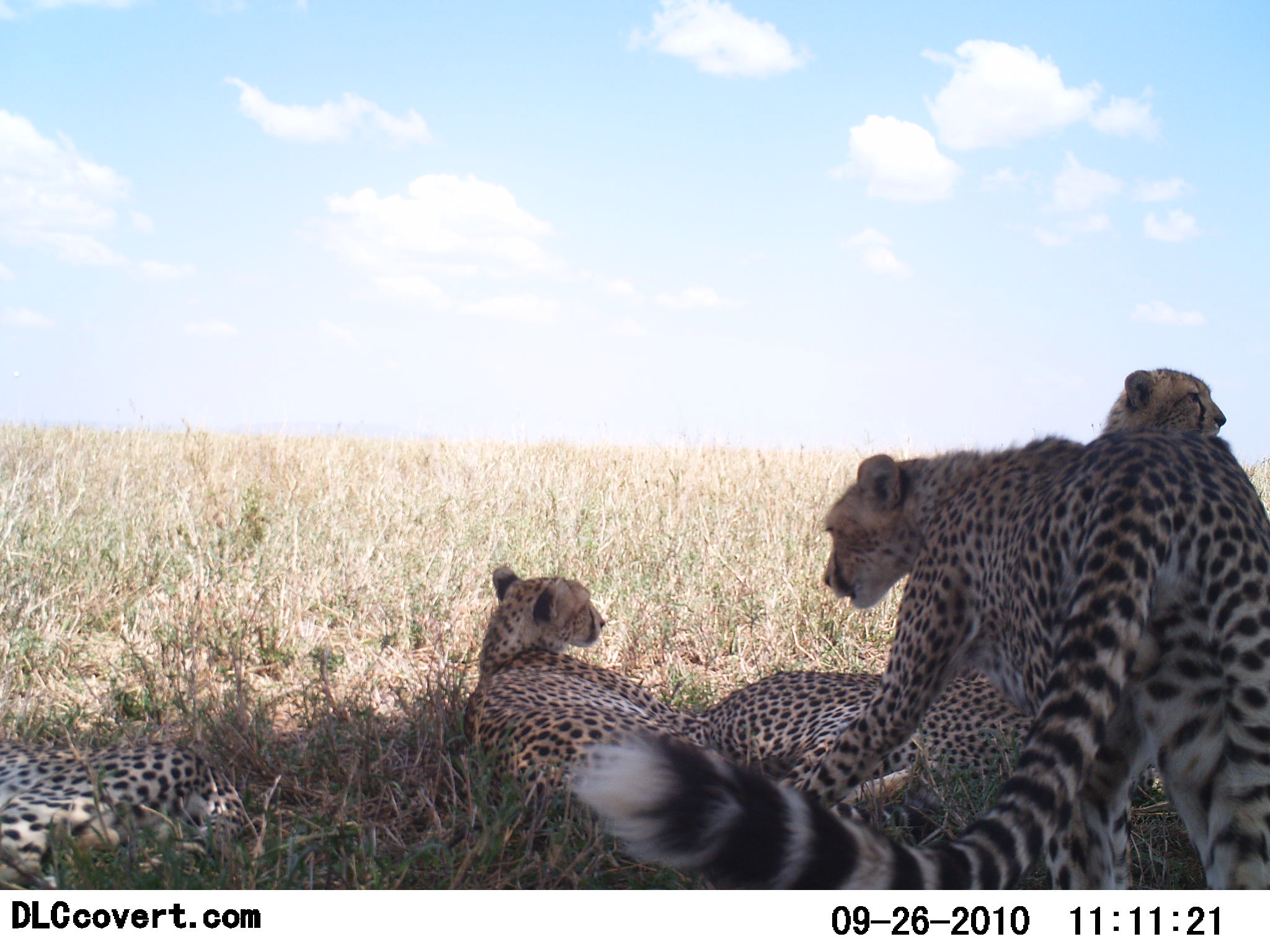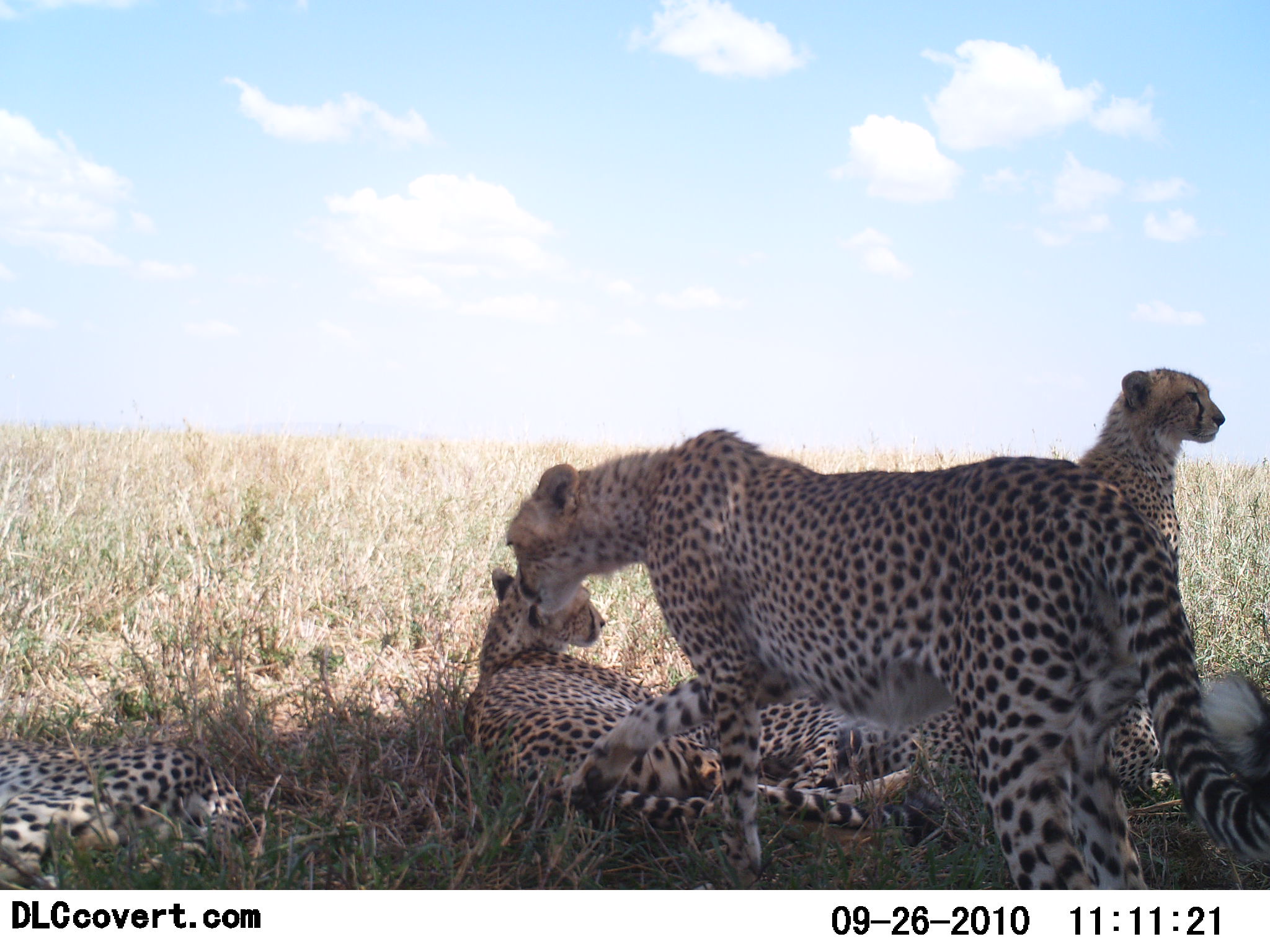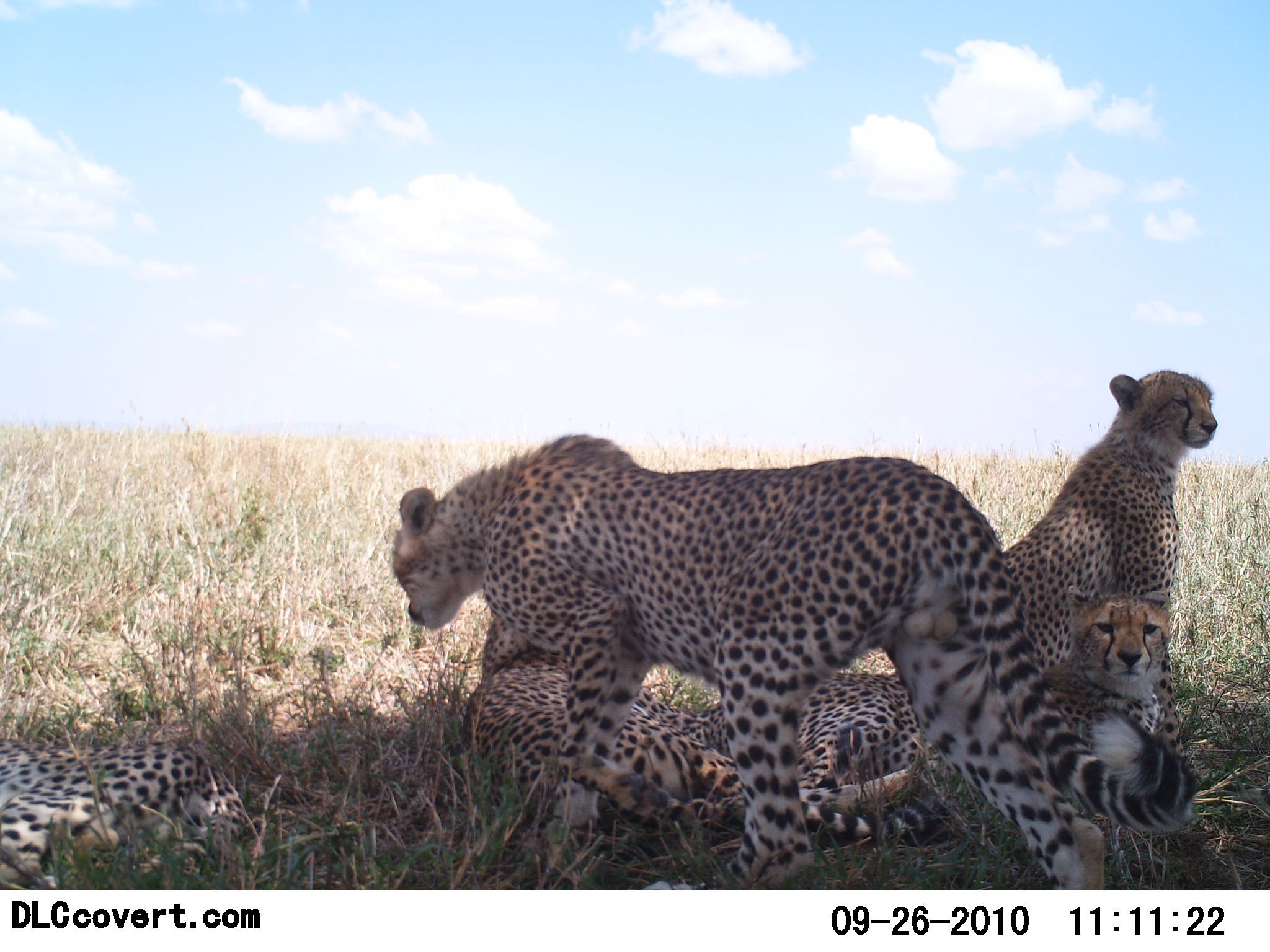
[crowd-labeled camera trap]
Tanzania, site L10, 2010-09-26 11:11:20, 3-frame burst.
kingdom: Animalia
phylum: Chordata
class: Mammalia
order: Carnivora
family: Felidae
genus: Acinonyx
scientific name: Acinonyx jubatus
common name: cheetah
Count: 5.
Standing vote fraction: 23%.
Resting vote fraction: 100%.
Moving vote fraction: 62%.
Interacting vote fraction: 15%.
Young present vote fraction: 15%.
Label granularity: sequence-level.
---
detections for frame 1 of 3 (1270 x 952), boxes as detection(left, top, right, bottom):
animal: detection(561, 433, 1269, 890); detection(462, 566, 709, 832); detection(702, 669, 1163, 806); detection(0, 739, 243, 889); detection(1096, 366, 1227, 437)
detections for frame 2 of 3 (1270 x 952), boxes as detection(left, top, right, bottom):
animal: detection(505, 428, 1270, 889); detection(912, 365, 1226, 790); detection(465, 566, 938, 829); detection(724, 655, 1176, 826); detection(0, 739, 247, 890)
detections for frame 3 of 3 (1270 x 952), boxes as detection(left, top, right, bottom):
animal: detection(391, 434, 1200, 890); detection(885, 369, 1220, 777); detection(702, 587, 1171, 846); detection(466, 623, 944, 844); detection(0, 743, 248, 889)